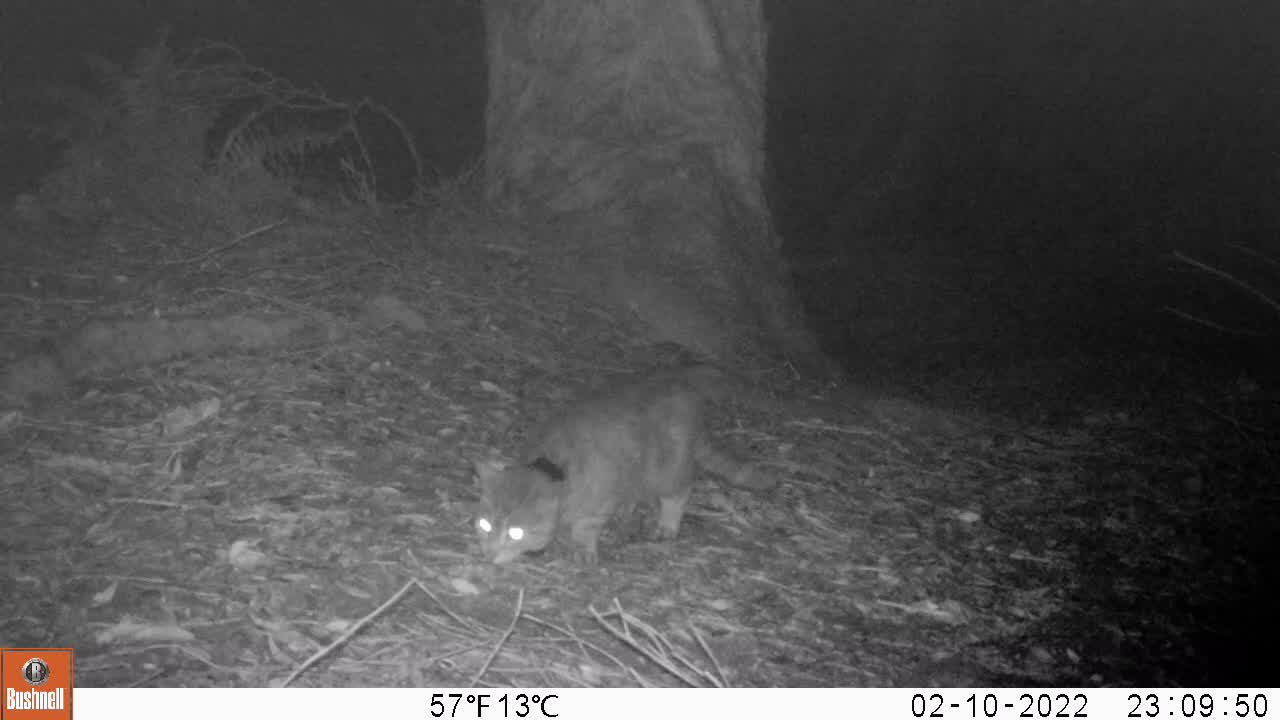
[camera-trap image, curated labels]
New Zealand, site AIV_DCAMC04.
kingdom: Animalia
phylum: Chordata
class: Mammalia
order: Carnivora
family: Felidae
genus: Felis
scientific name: Felis catus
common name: domestic cat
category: cat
Cat (domestic cat) (Felis catus).